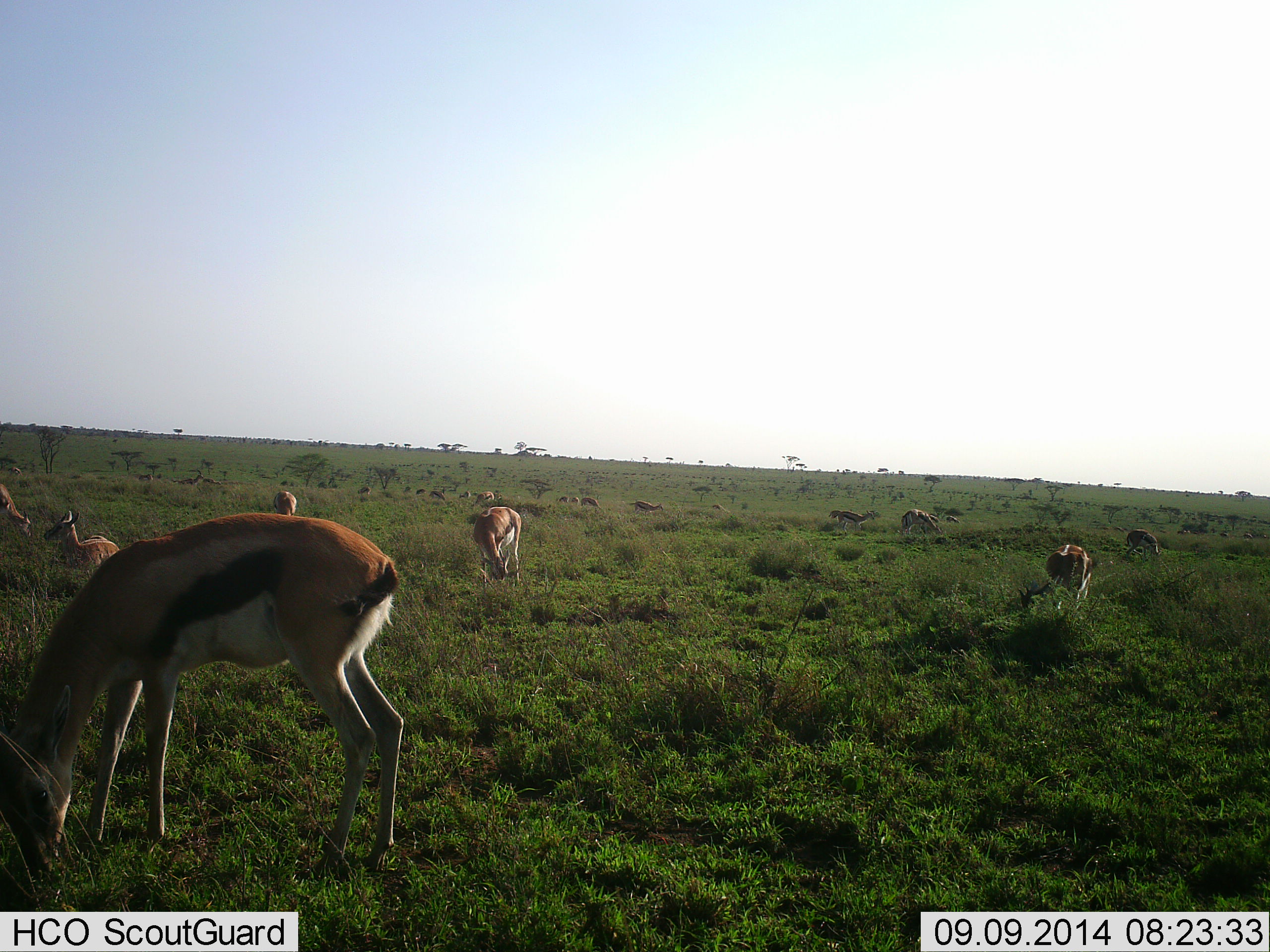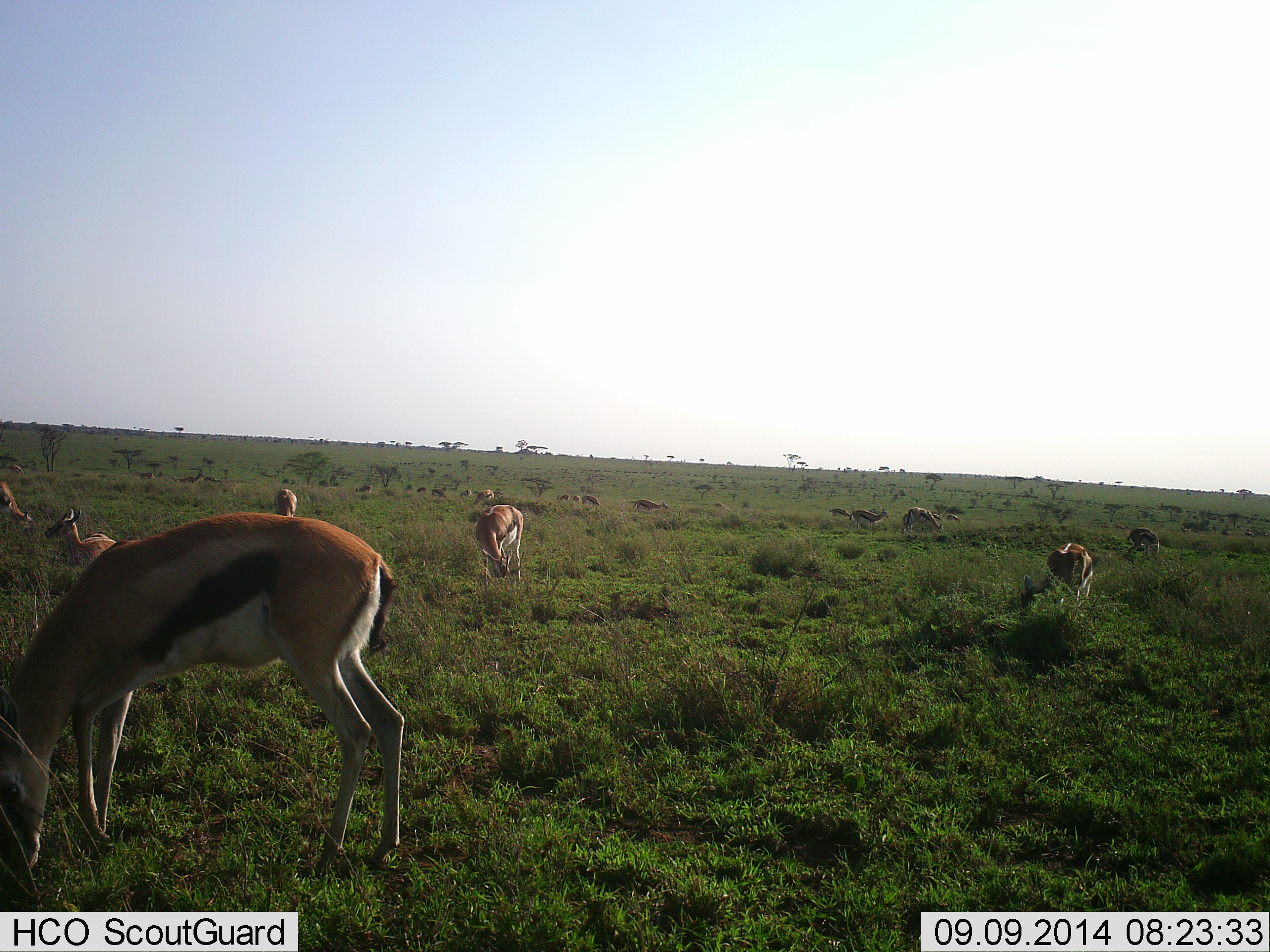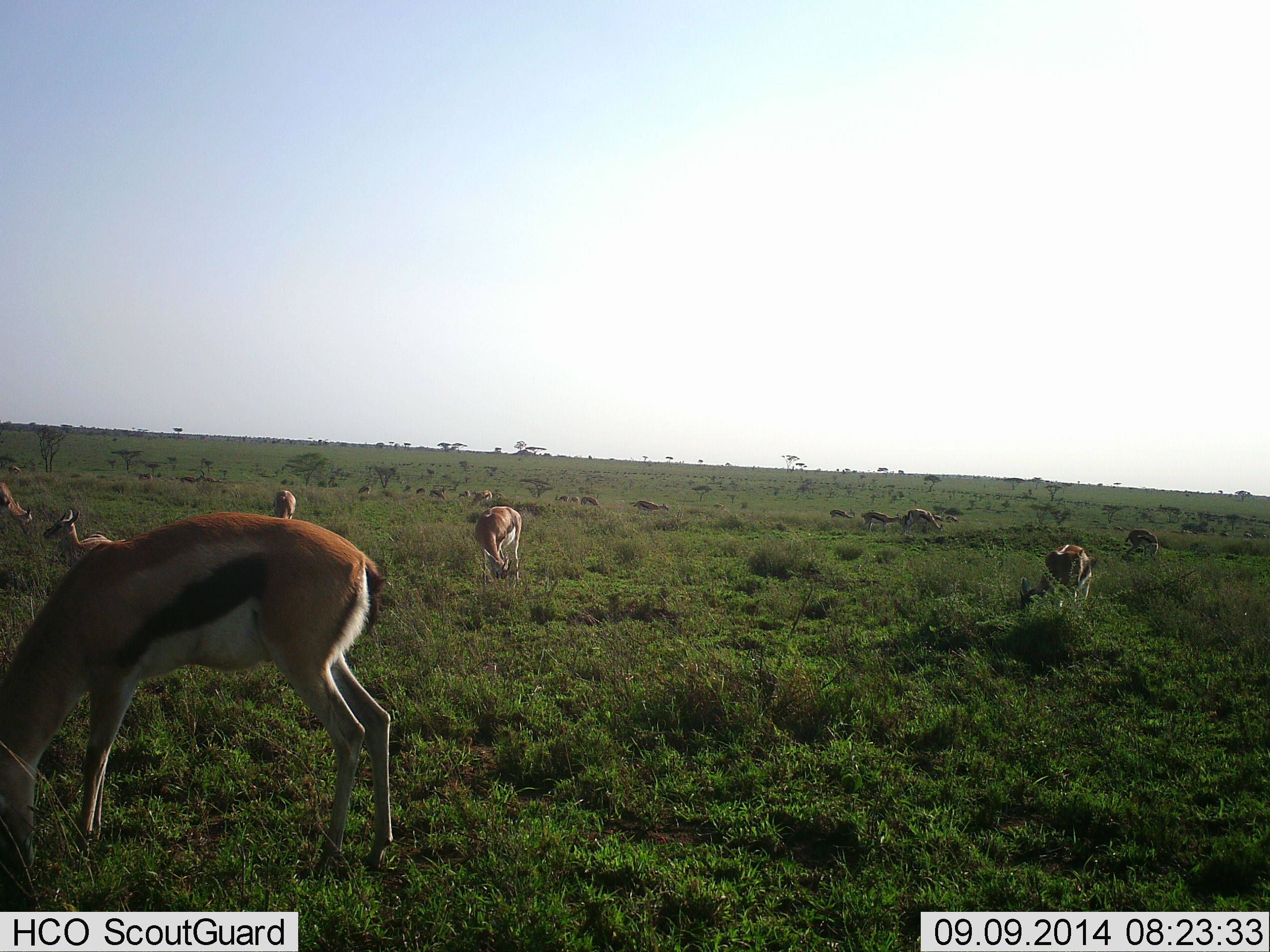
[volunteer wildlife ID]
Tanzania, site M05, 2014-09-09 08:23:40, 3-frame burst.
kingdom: Animalia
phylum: Chordata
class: Mammalia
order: Artiodactyla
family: Bovidae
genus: Eudorcas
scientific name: Eudorcas thomsonii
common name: thomson's gazelle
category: gazellethomsons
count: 11-50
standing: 40%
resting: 30%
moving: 10%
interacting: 0%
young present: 0%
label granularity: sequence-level